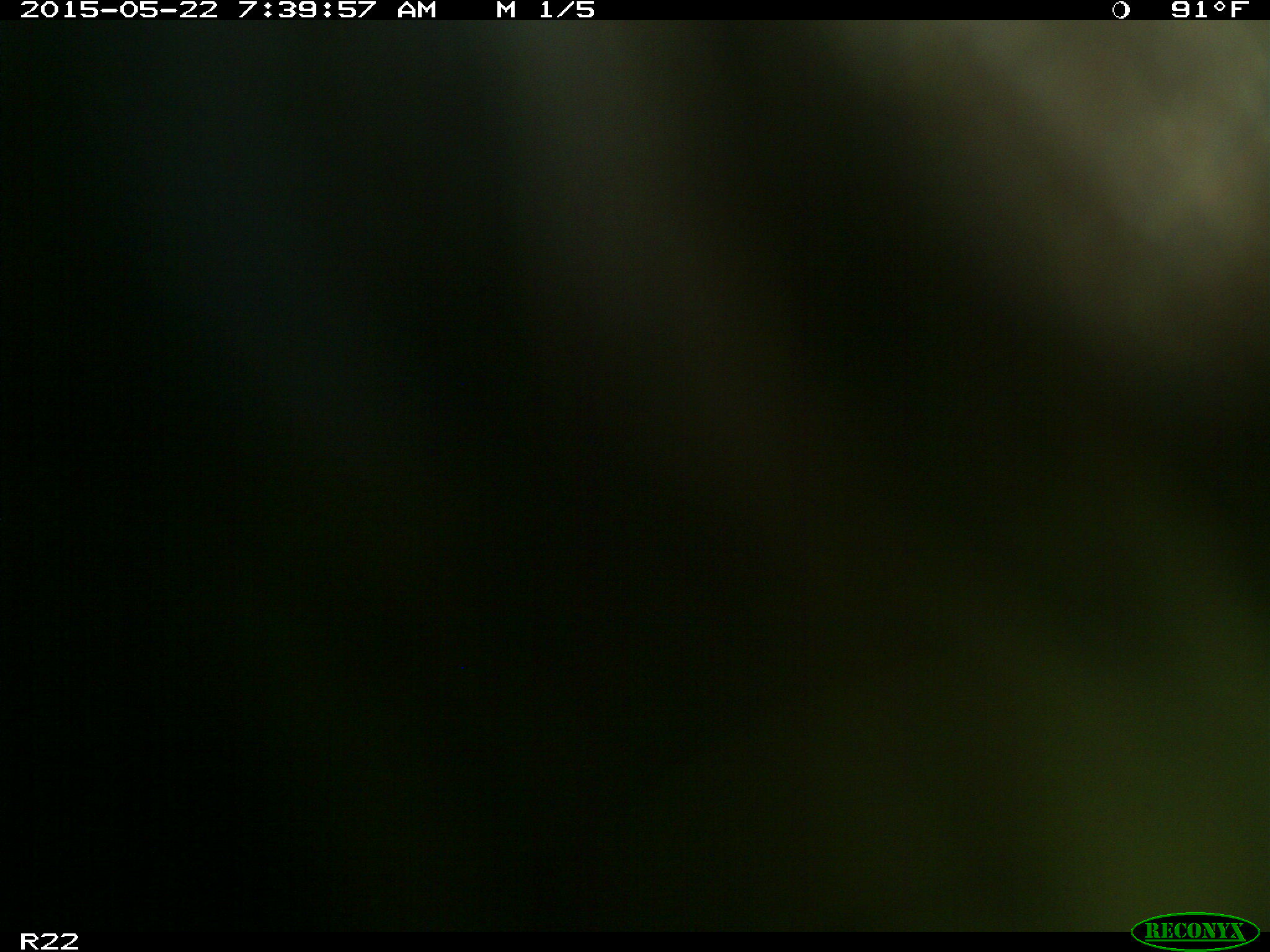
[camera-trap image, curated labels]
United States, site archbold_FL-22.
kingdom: Animalia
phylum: Chordata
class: Mammalia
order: Artiodactyla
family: Bovidae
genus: Bos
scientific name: Bos taurus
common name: domestic cow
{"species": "Bos taurus (domestic cow)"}